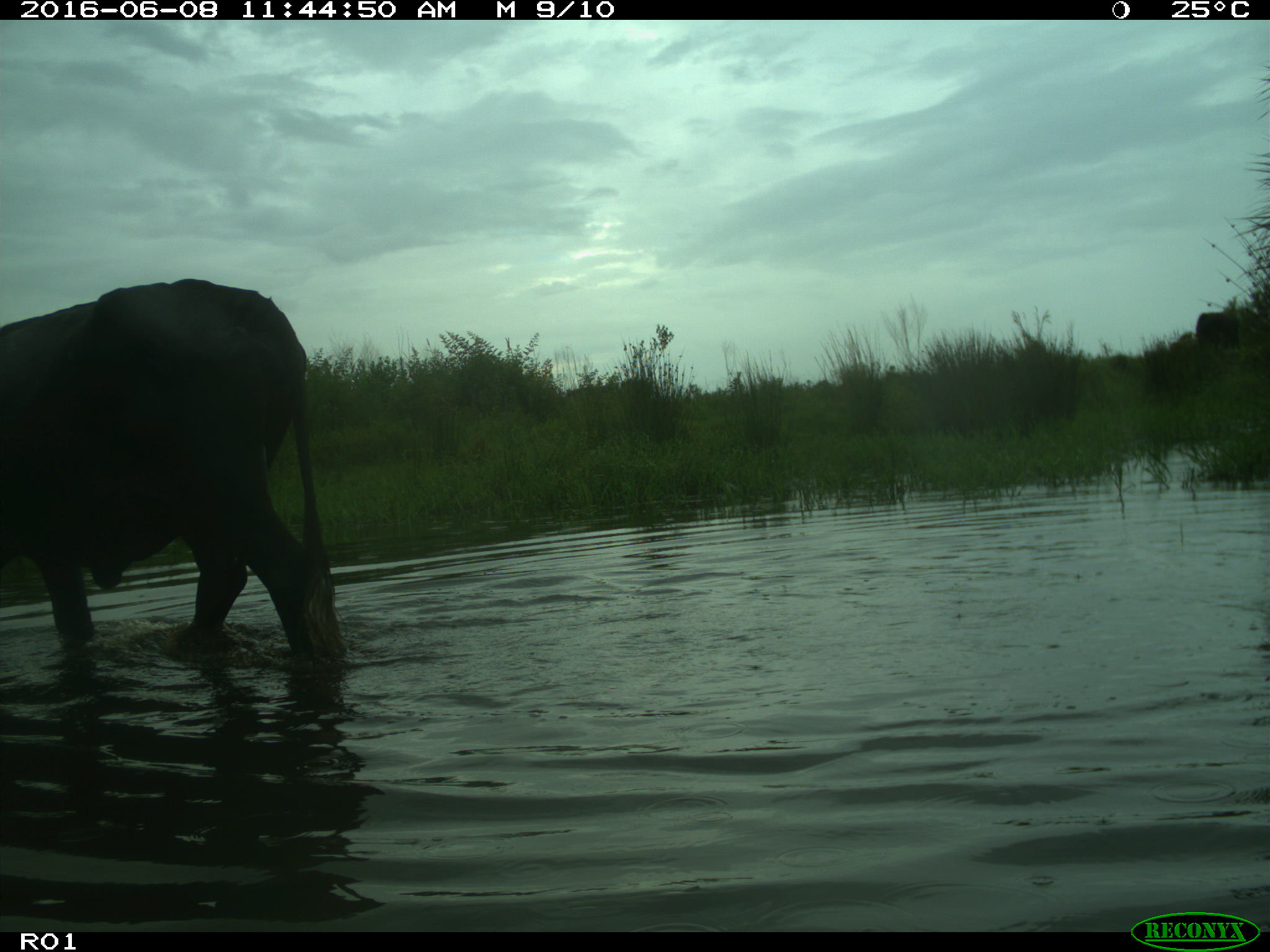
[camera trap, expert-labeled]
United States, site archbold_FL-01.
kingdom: Animalia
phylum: Chordata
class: Mammalia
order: Artiodactyla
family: Bovidae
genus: Bos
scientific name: Bos taurus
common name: domestic cow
Bos taurus (domestic cow).